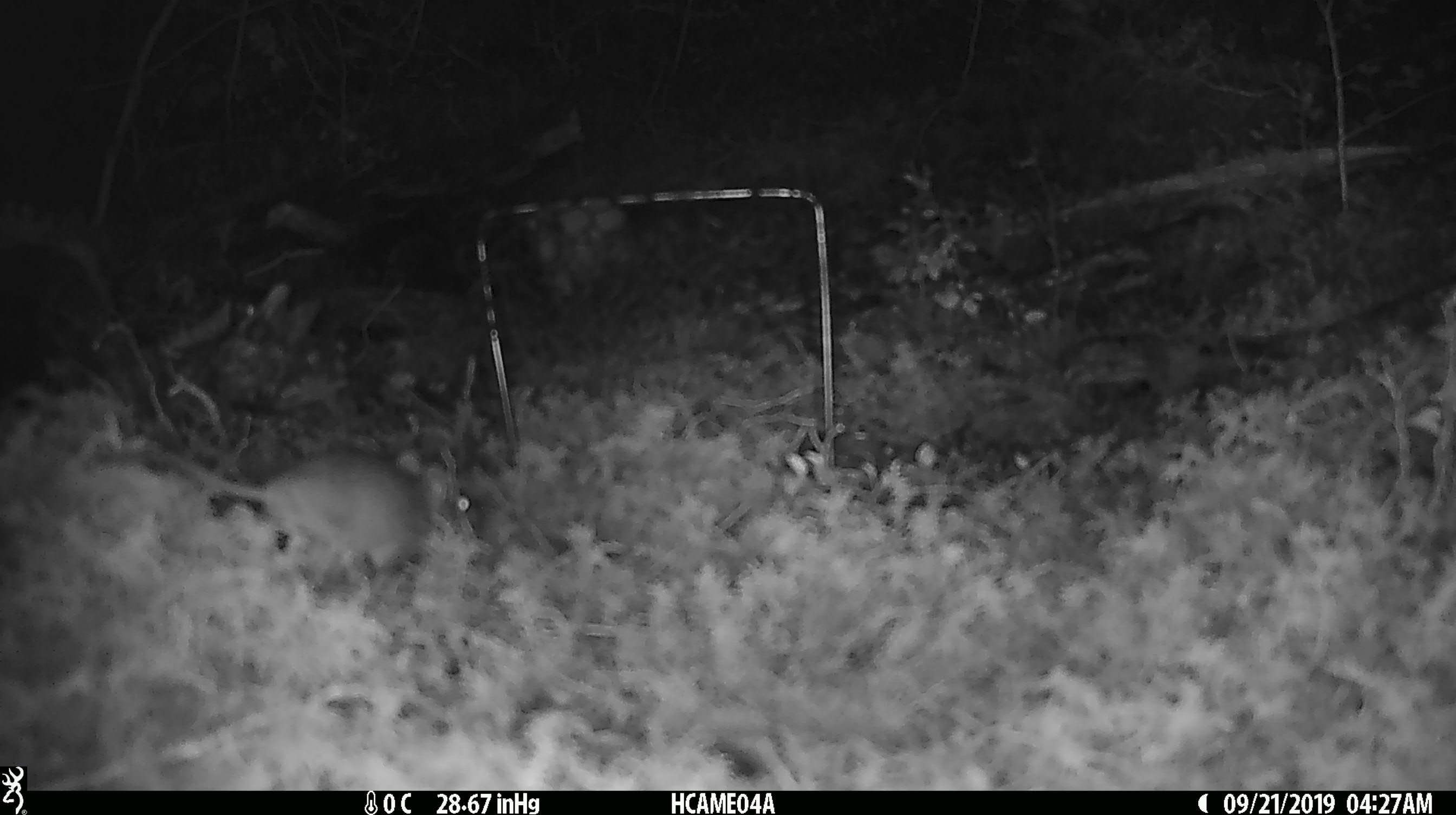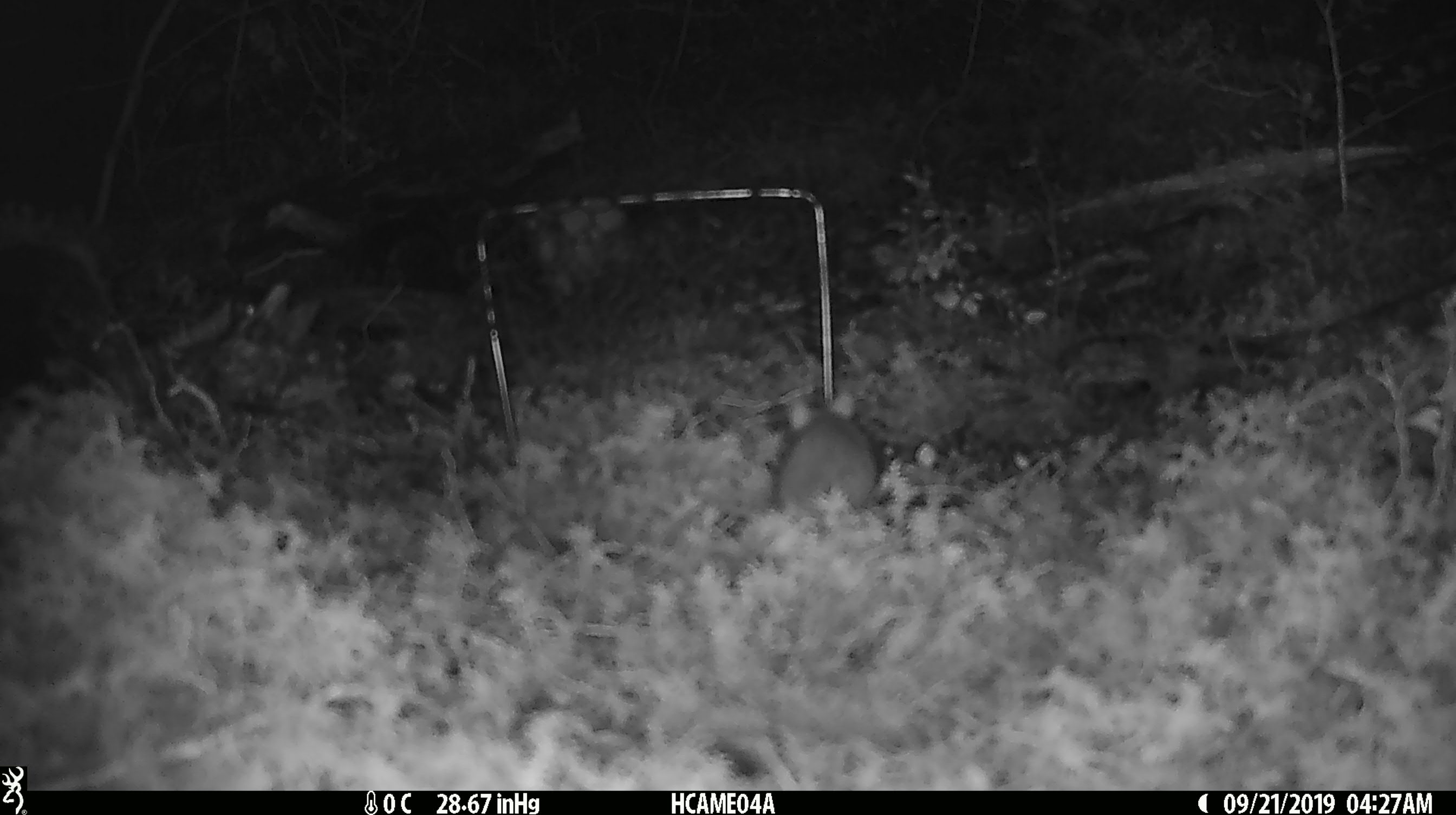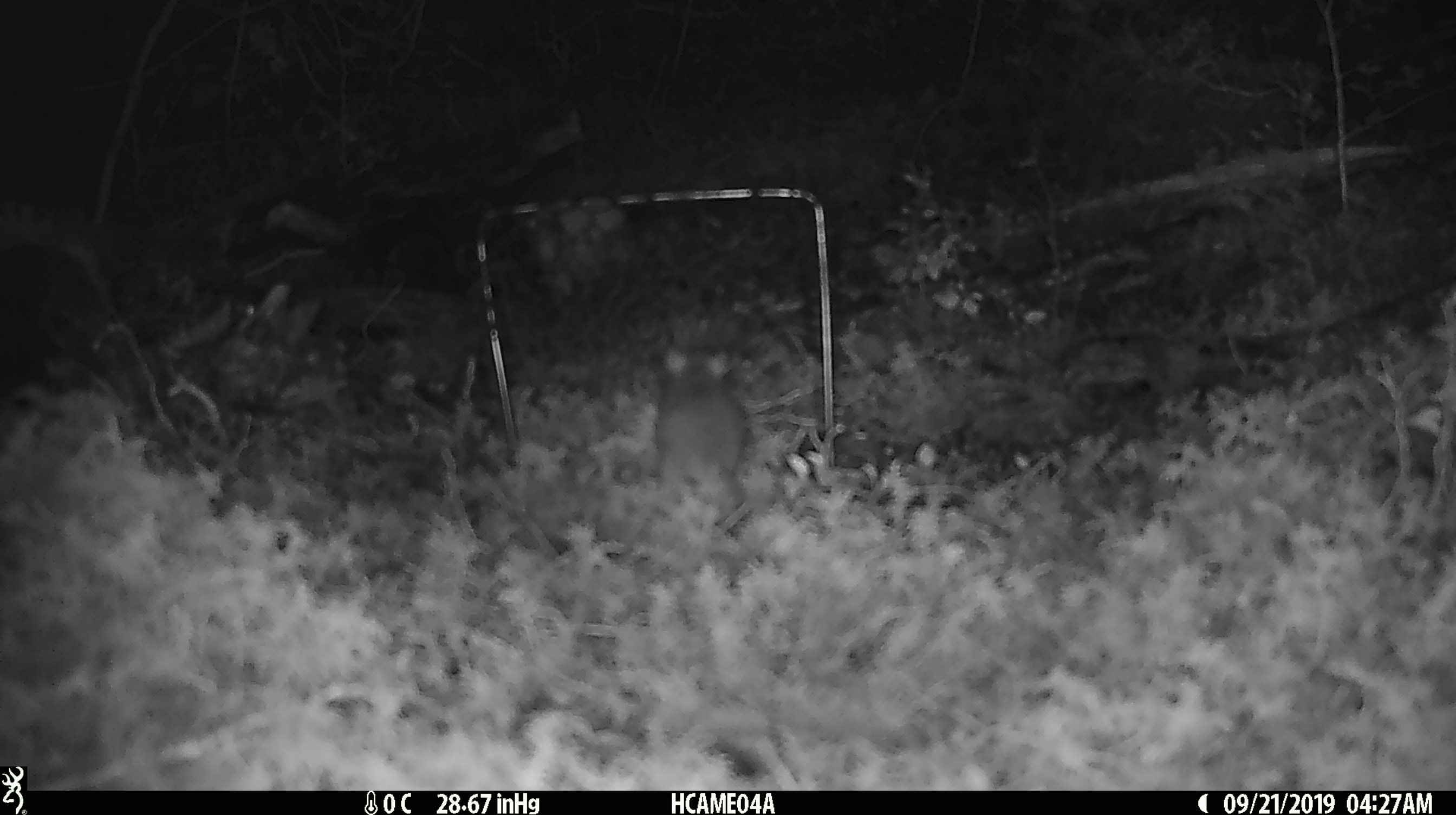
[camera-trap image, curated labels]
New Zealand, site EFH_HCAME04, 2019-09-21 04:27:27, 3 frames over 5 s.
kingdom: Animalia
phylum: Chordata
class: Mammalia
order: Rodentia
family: Muridae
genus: Mus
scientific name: Mus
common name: mouse